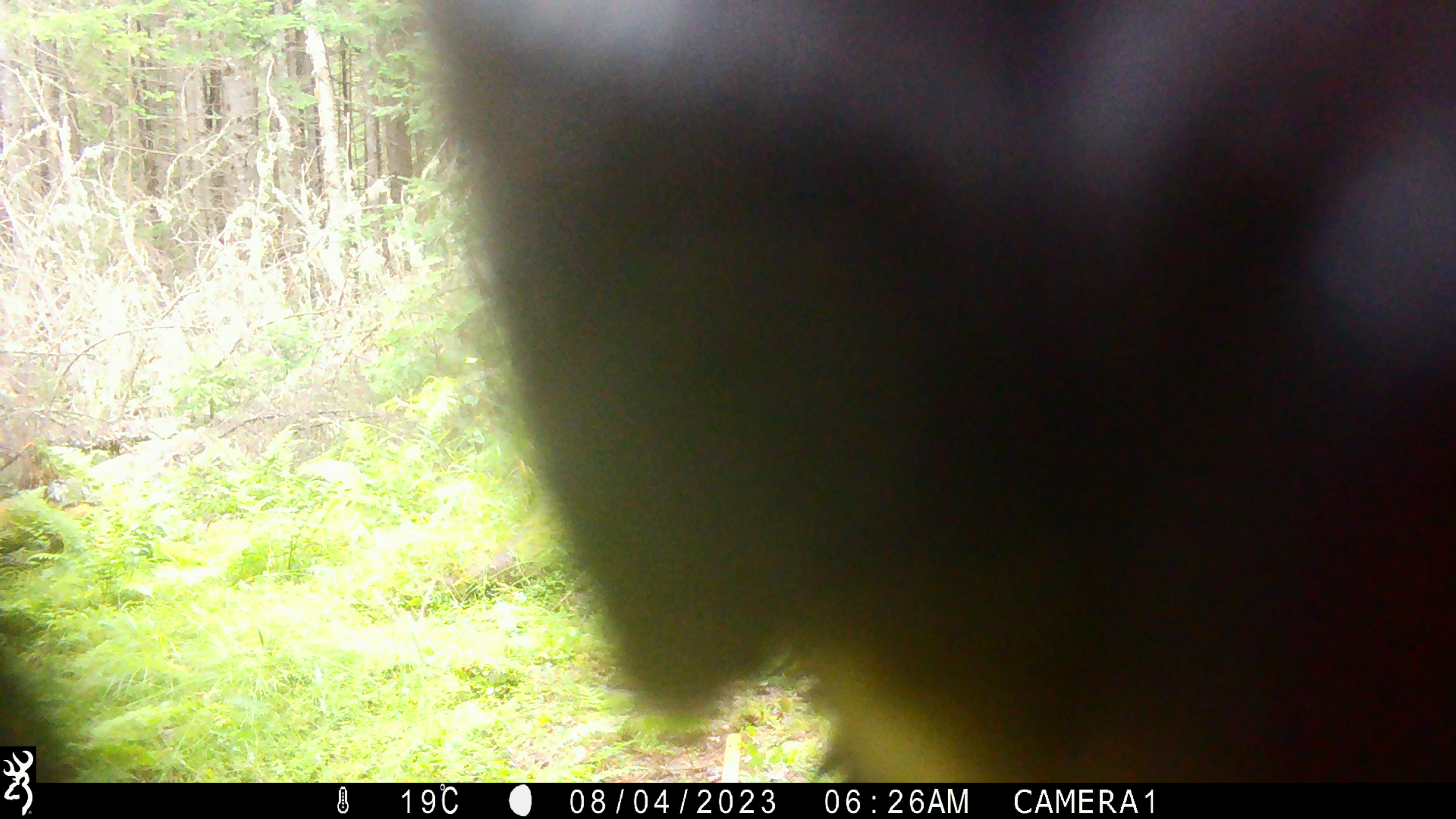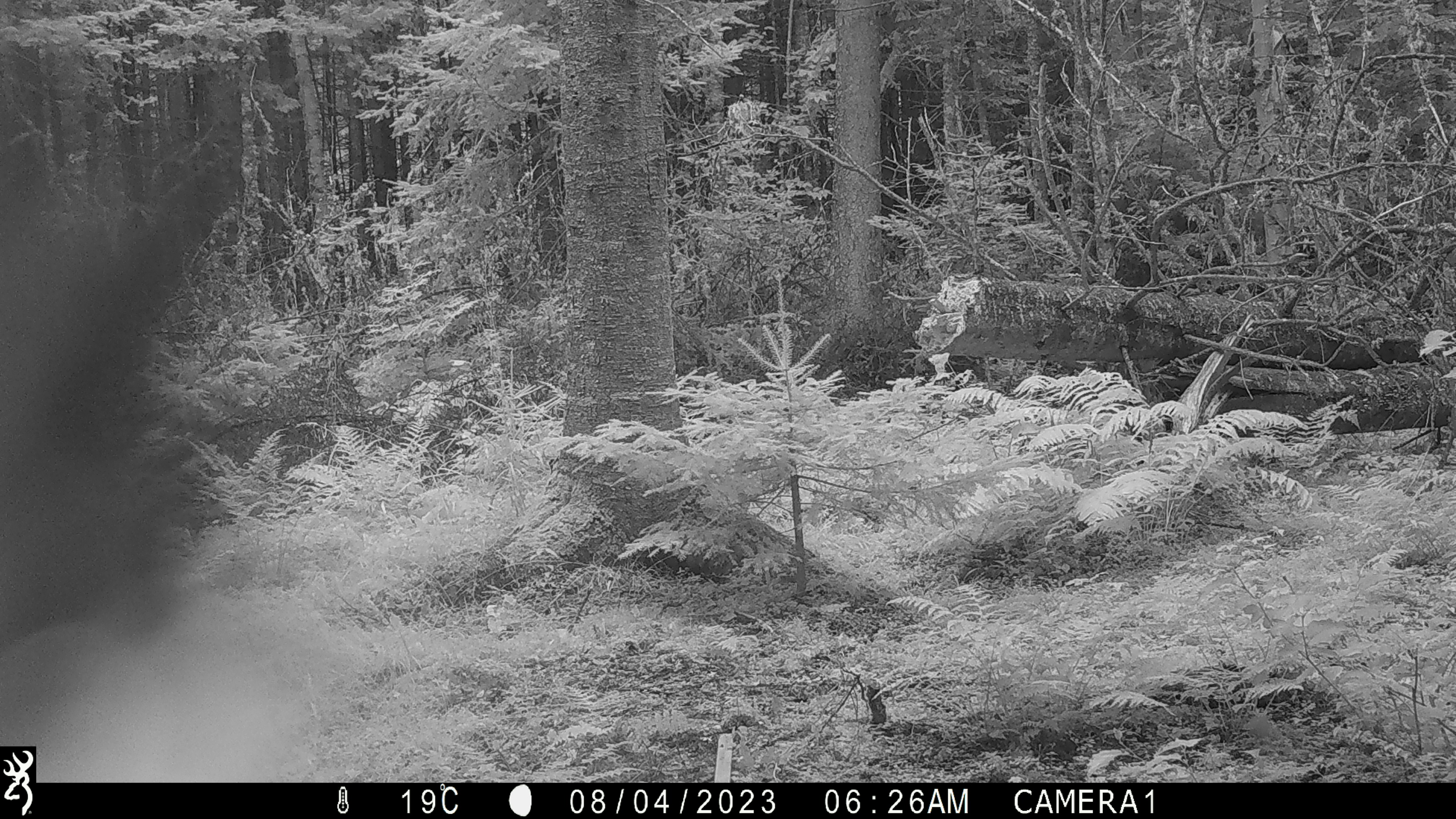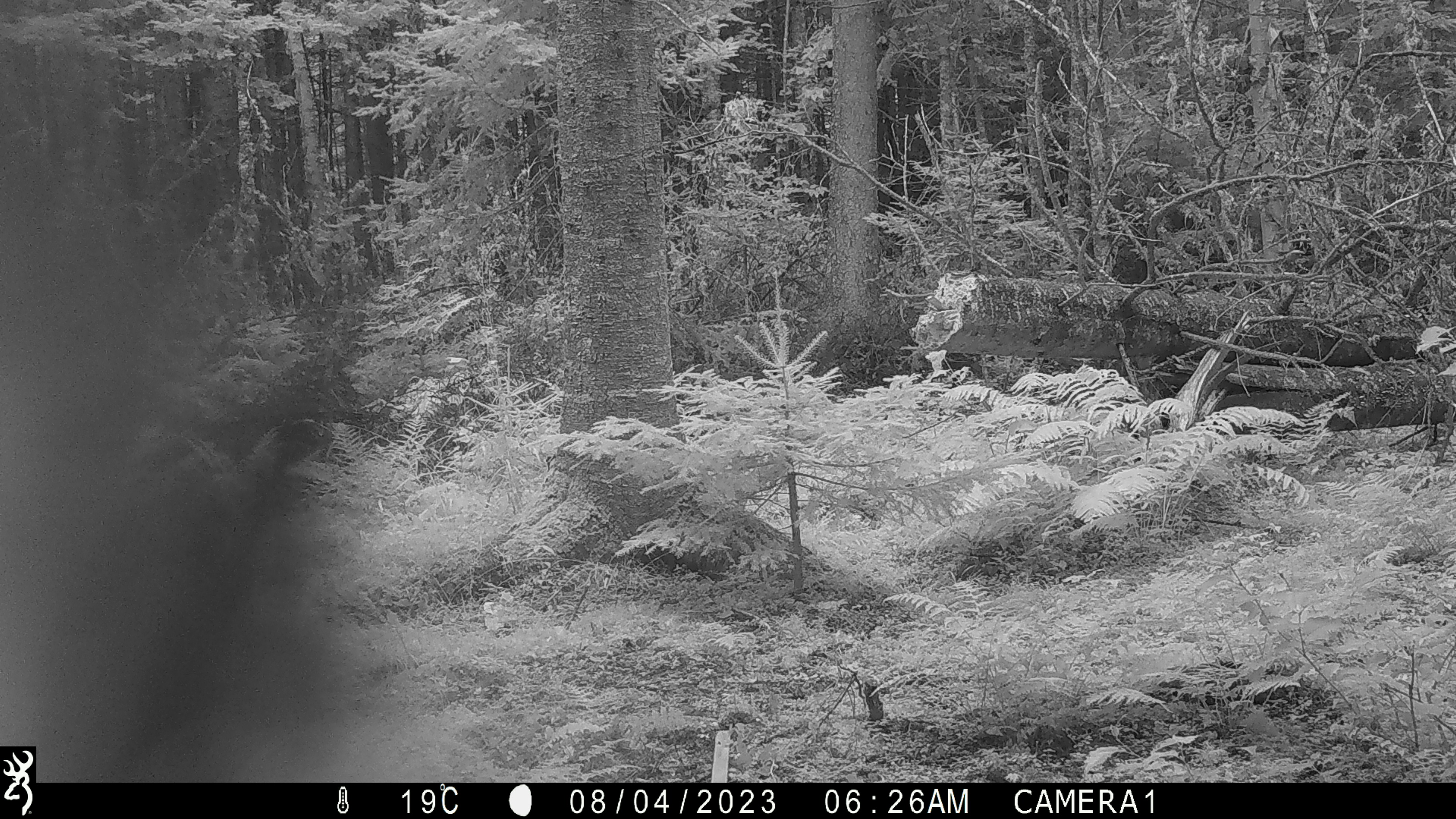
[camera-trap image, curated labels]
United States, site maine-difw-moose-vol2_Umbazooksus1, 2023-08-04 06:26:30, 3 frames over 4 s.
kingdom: Animalia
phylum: Chordata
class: Mammalia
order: Carnivora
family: Ursidae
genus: Ursus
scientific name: Ursus americanus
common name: black bear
Black bear (Ursus americanus).